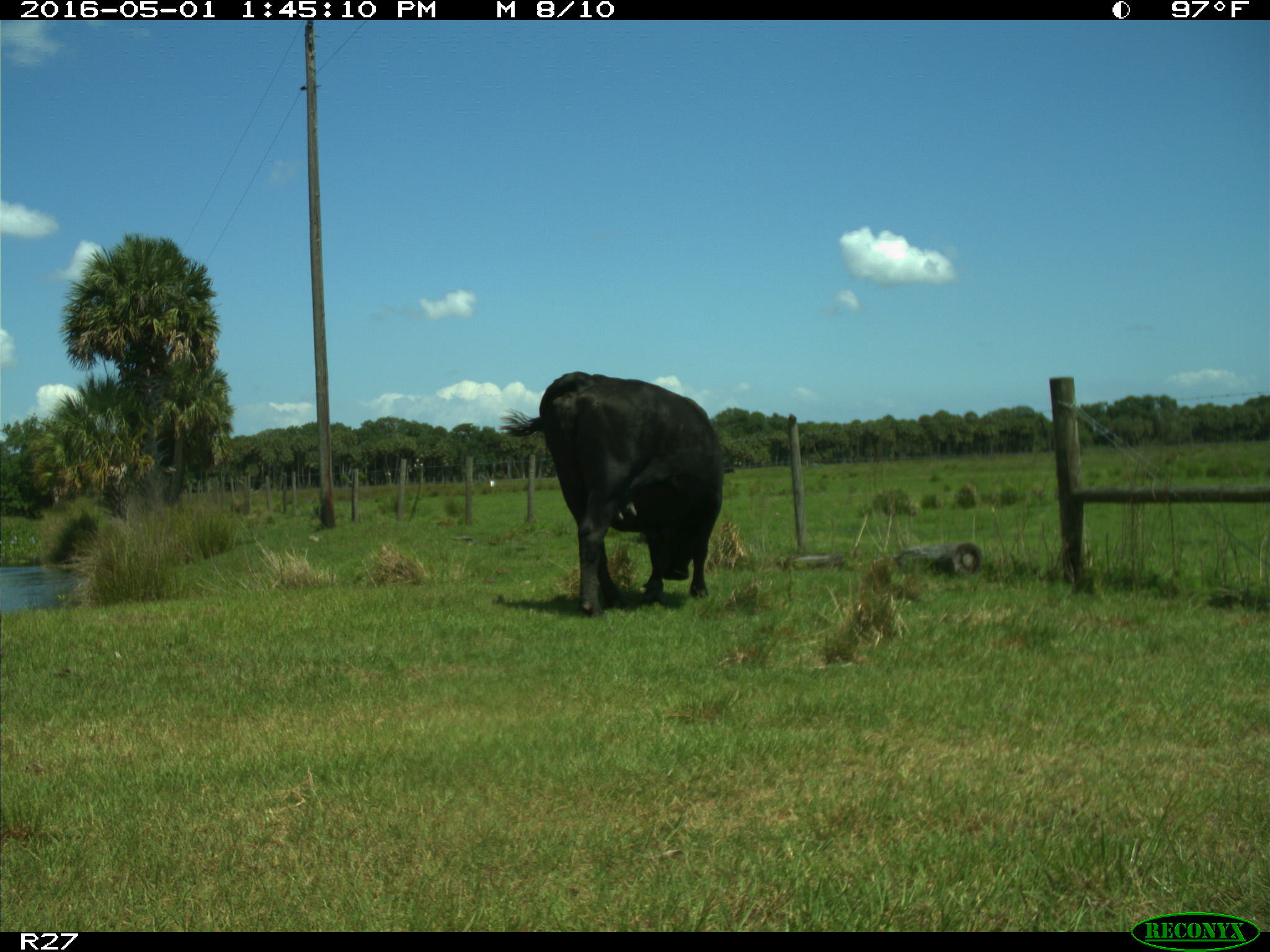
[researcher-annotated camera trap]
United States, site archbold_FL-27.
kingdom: Animalia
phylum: Chordata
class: Mammalia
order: Artiodactyla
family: Bovidae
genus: Bos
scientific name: Bos taurus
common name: domestic cow